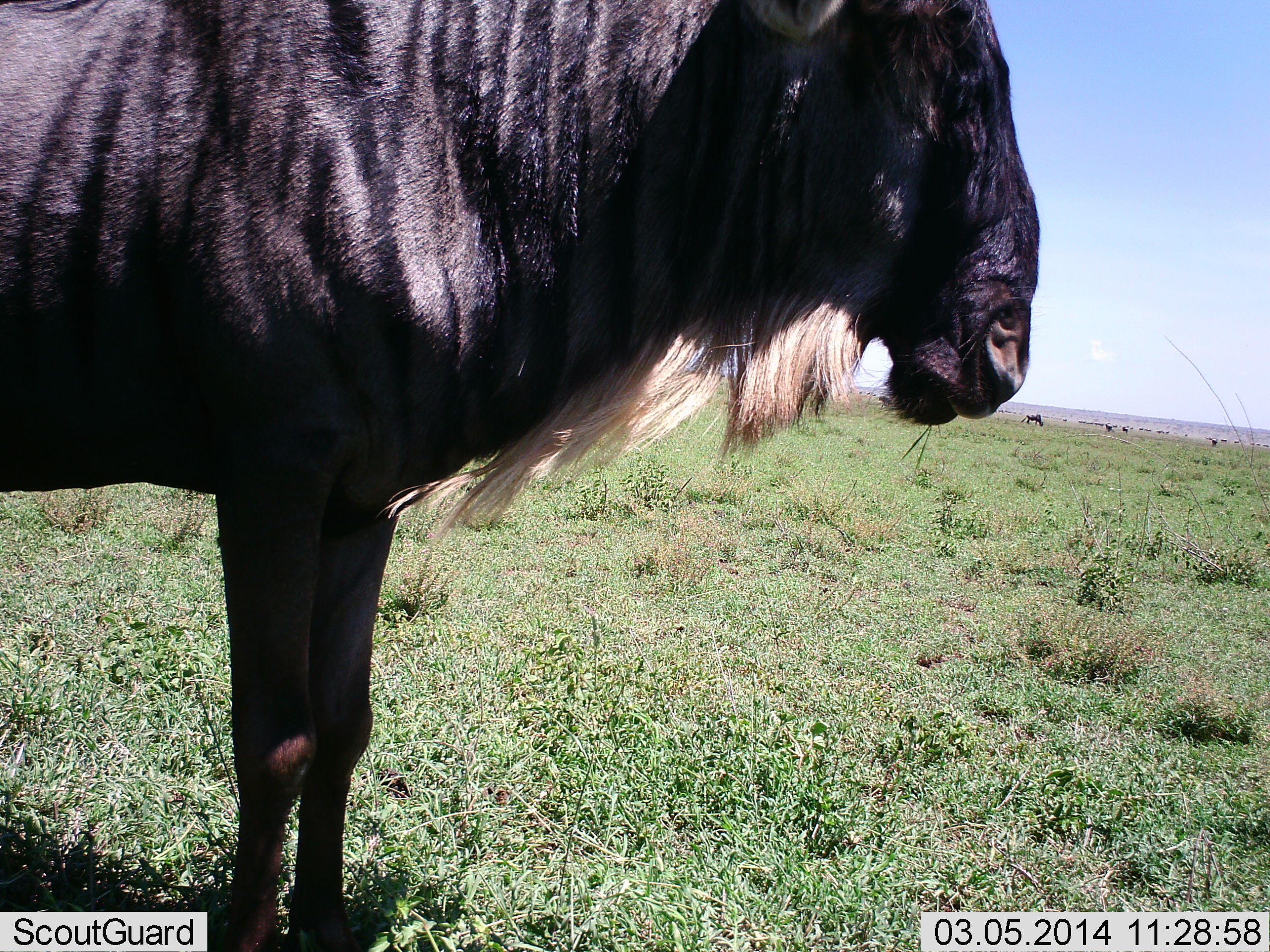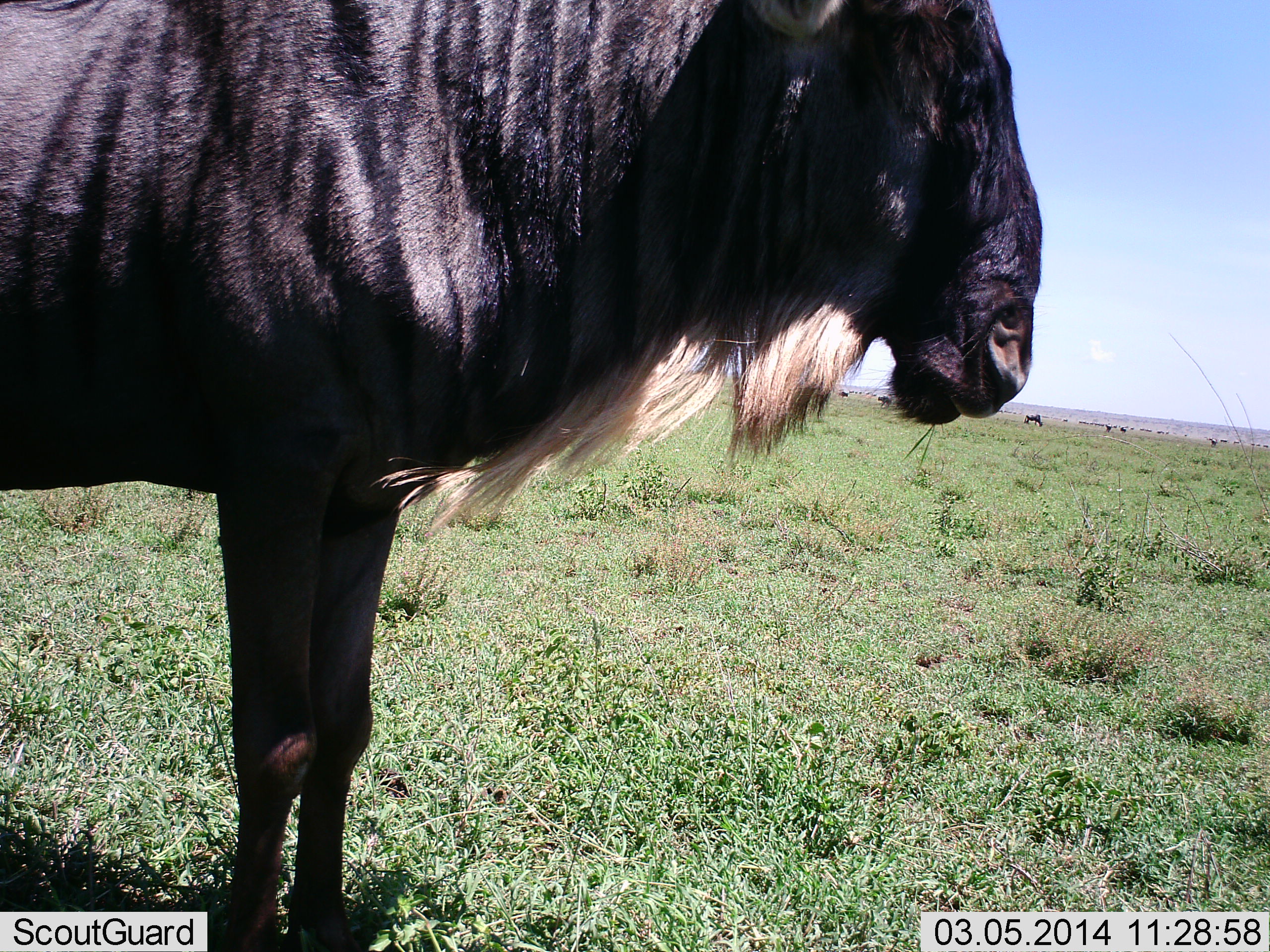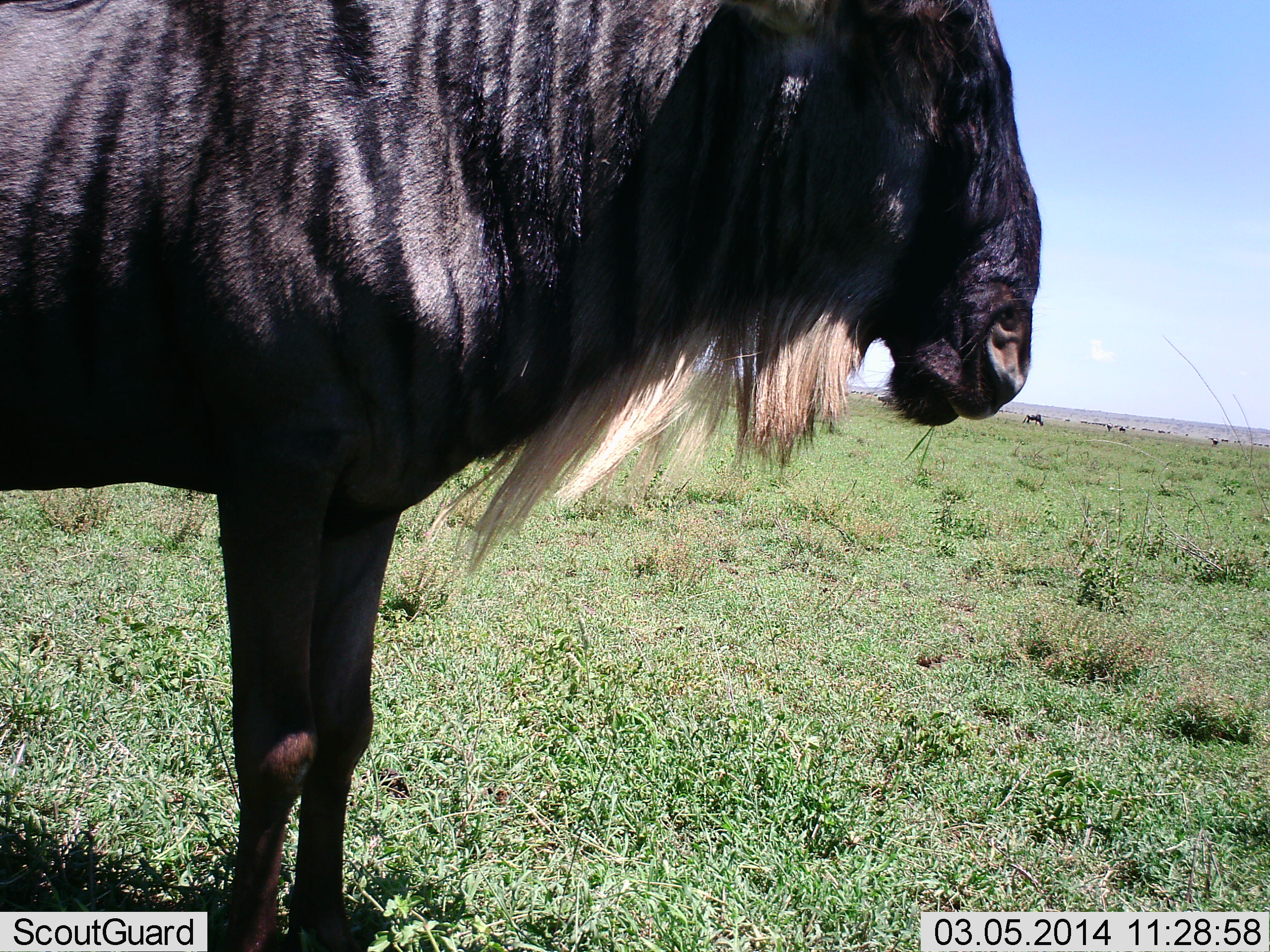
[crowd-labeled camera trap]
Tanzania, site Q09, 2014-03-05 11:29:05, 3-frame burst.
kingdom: Animalia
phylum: Chordata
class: Mammalia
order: Artiodactyla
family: Bovidae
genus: Connochaetes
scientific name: Connochaetes taurinus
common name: blue wildebeest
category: wildebeest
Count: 2.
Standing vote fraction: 90%.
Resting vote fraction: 0%.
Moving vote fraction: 10%.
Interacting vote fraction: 0%.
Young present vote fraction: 0%.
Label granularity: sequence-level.